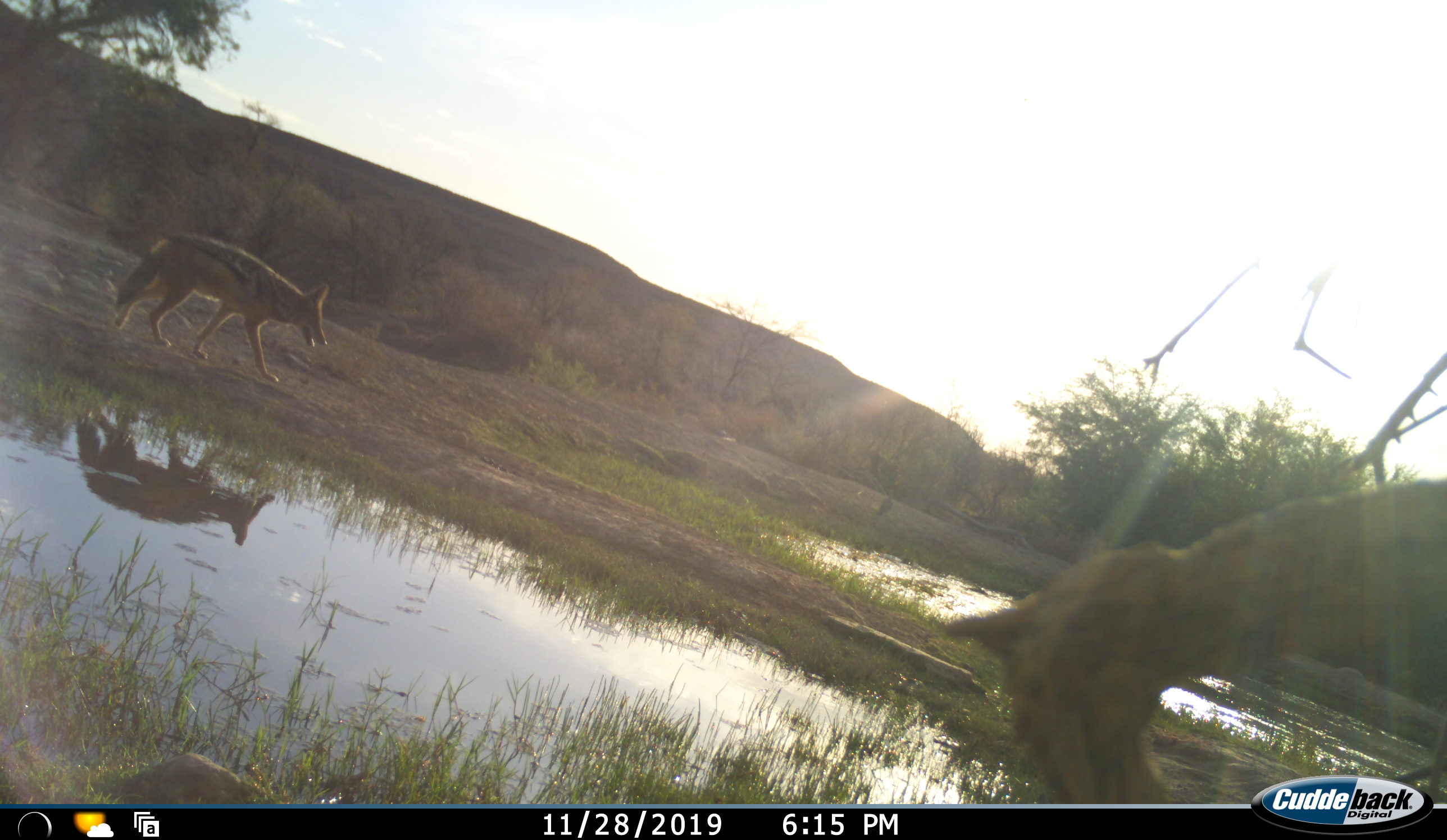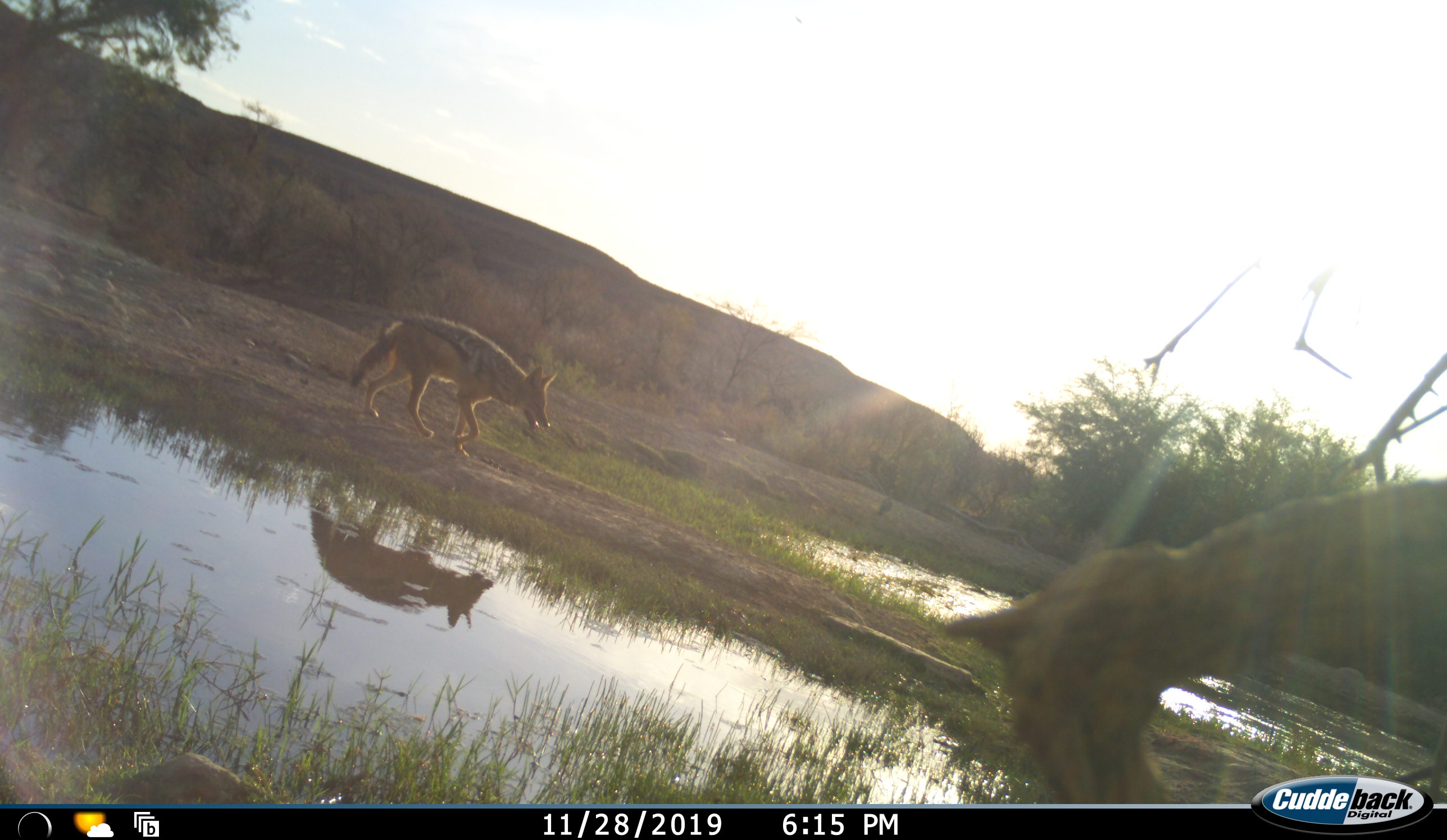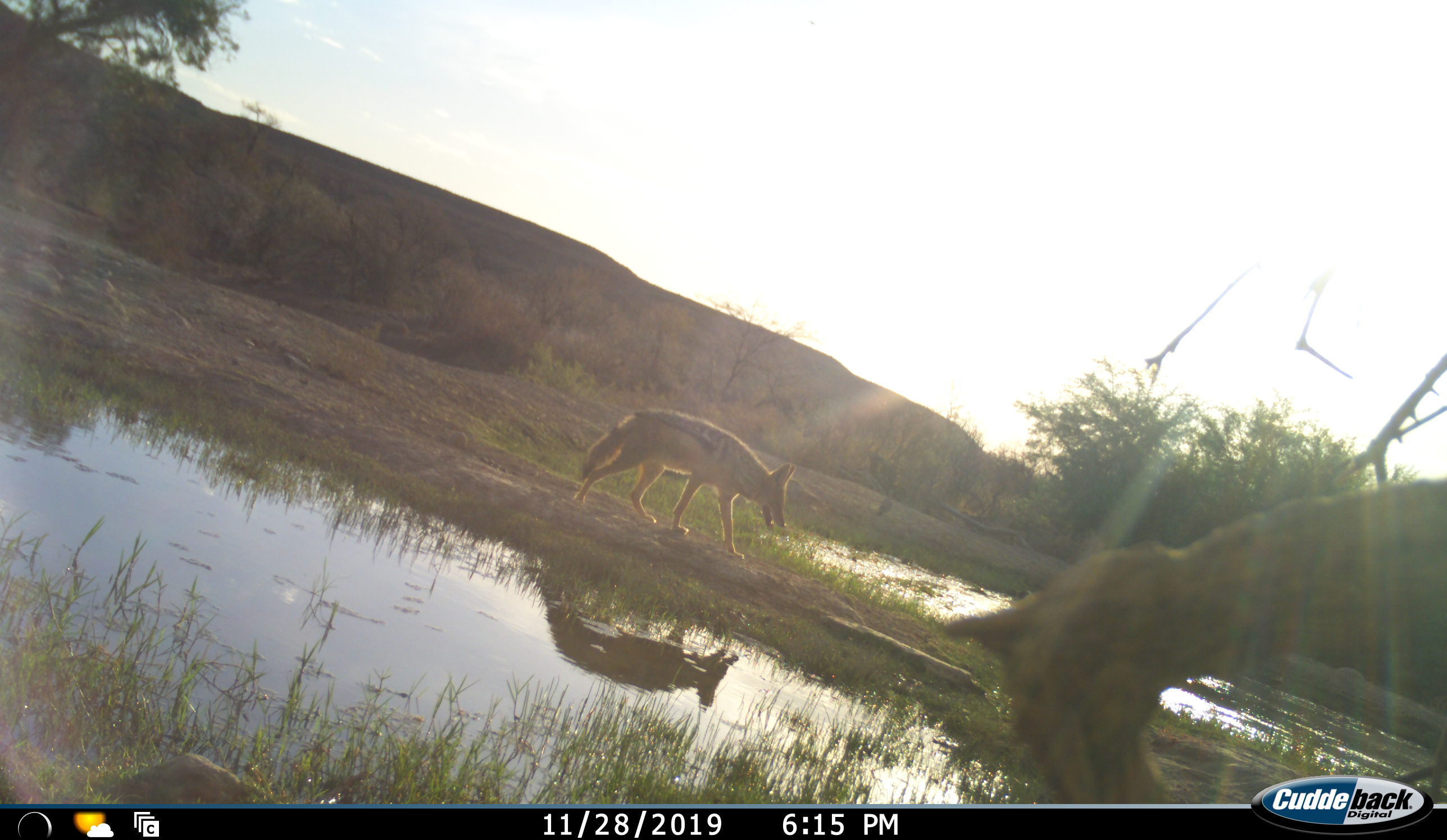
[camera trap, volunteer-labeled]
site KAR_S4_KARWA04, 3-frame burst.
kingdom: Animalia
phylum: Chordata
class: Mammalia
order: Carnivora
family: Canidae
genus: Lupulella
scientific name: Lupulella mesomelas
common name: black-backed jackal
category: jackalblackbacked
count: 1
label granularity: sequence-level